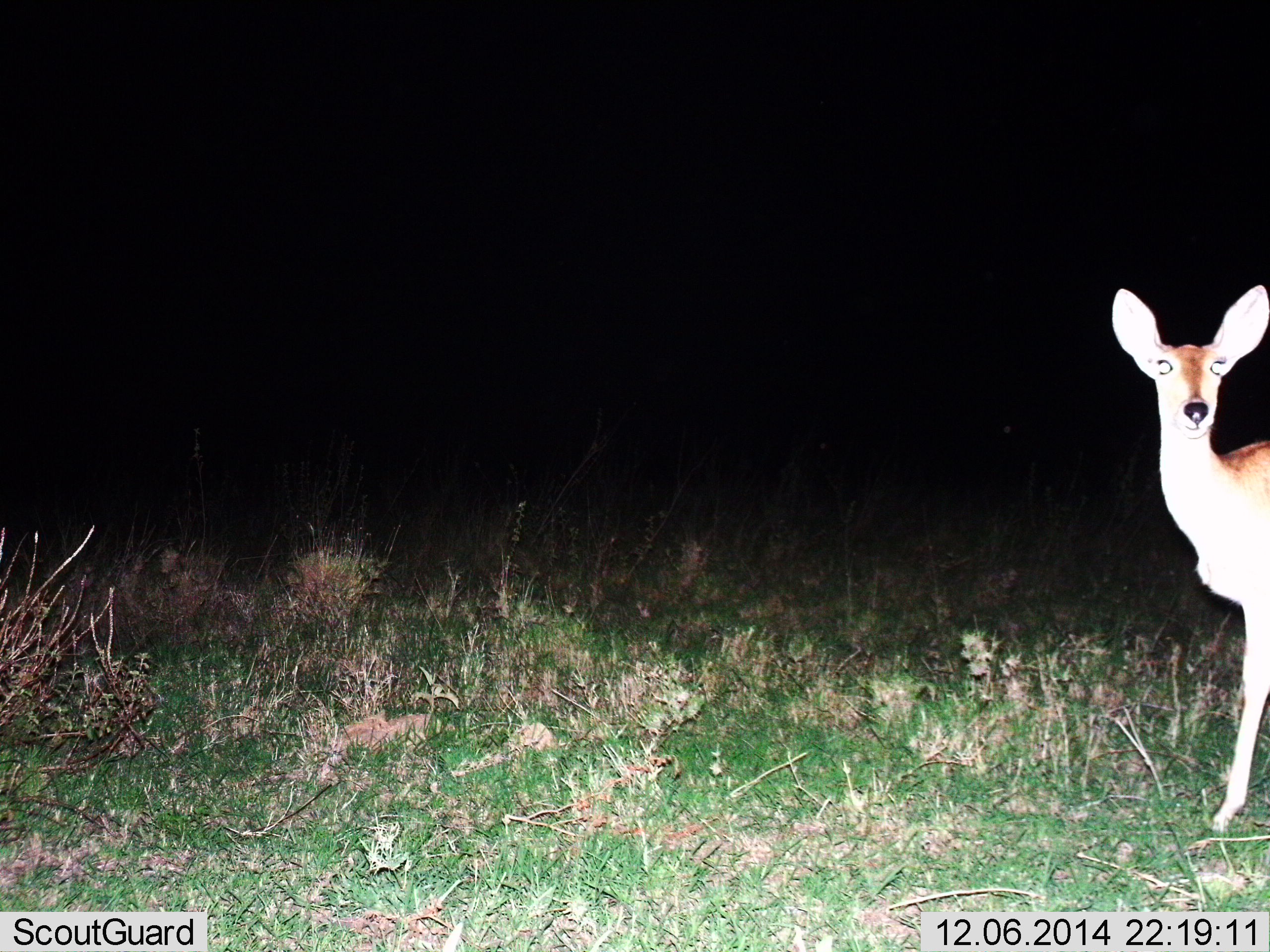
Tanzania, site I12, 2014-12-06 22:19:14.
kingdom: Animalia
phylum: Chordata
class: Mammalia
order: Artiodactyla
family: Bovidae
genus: Redunca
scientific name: Redunca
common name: reedbuck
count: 1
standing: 100%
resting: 0%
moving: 0%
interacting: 0%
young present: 10%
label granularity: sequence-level